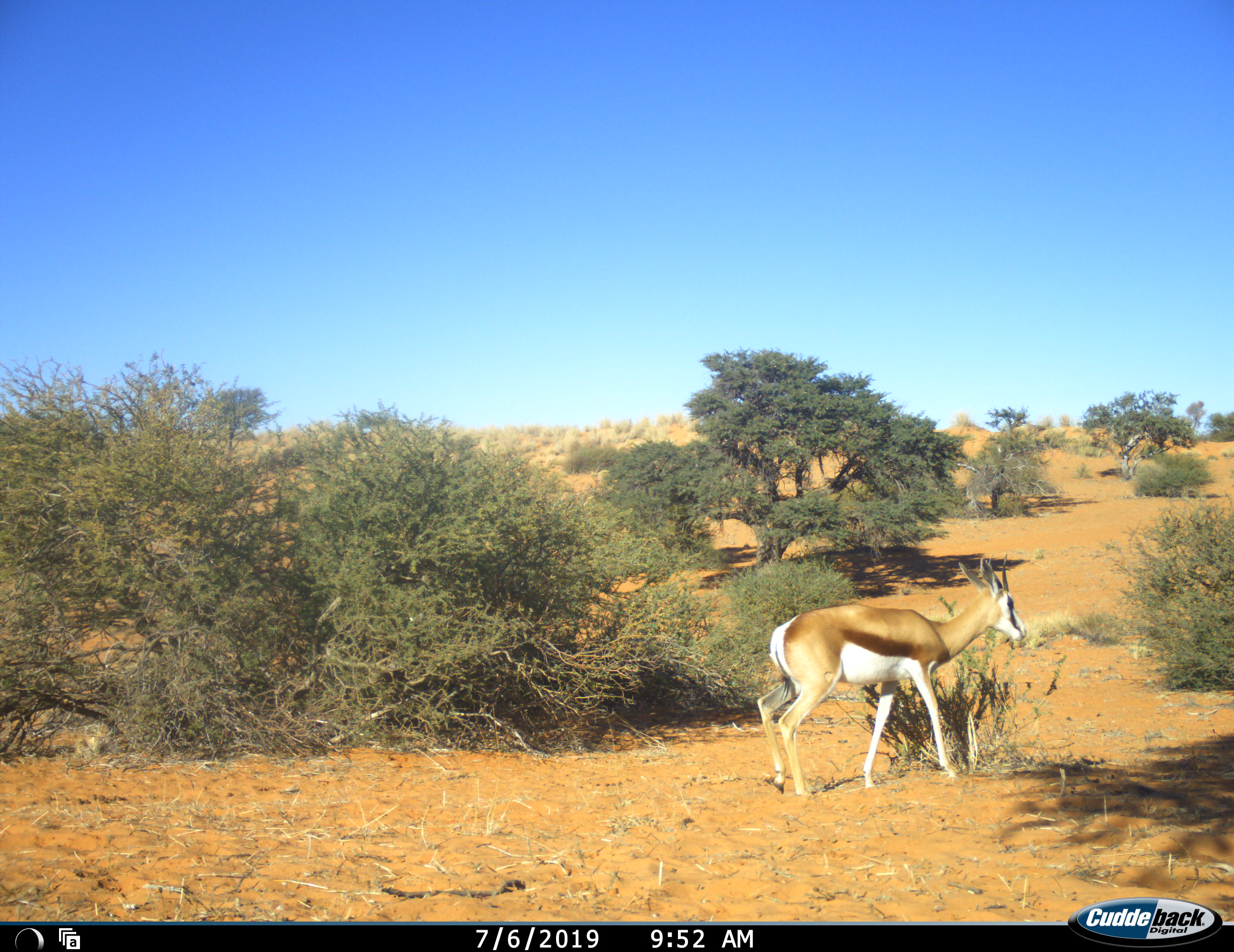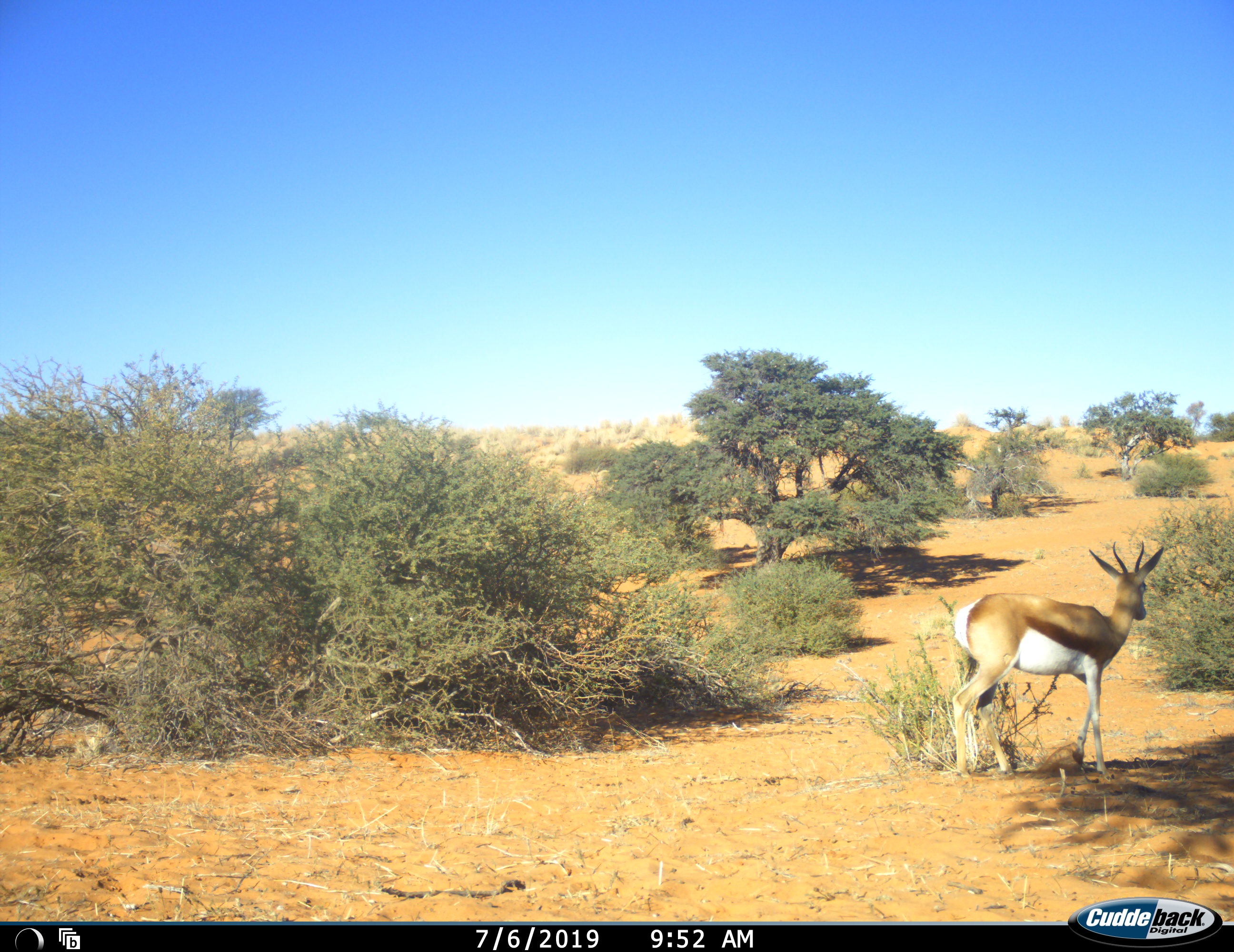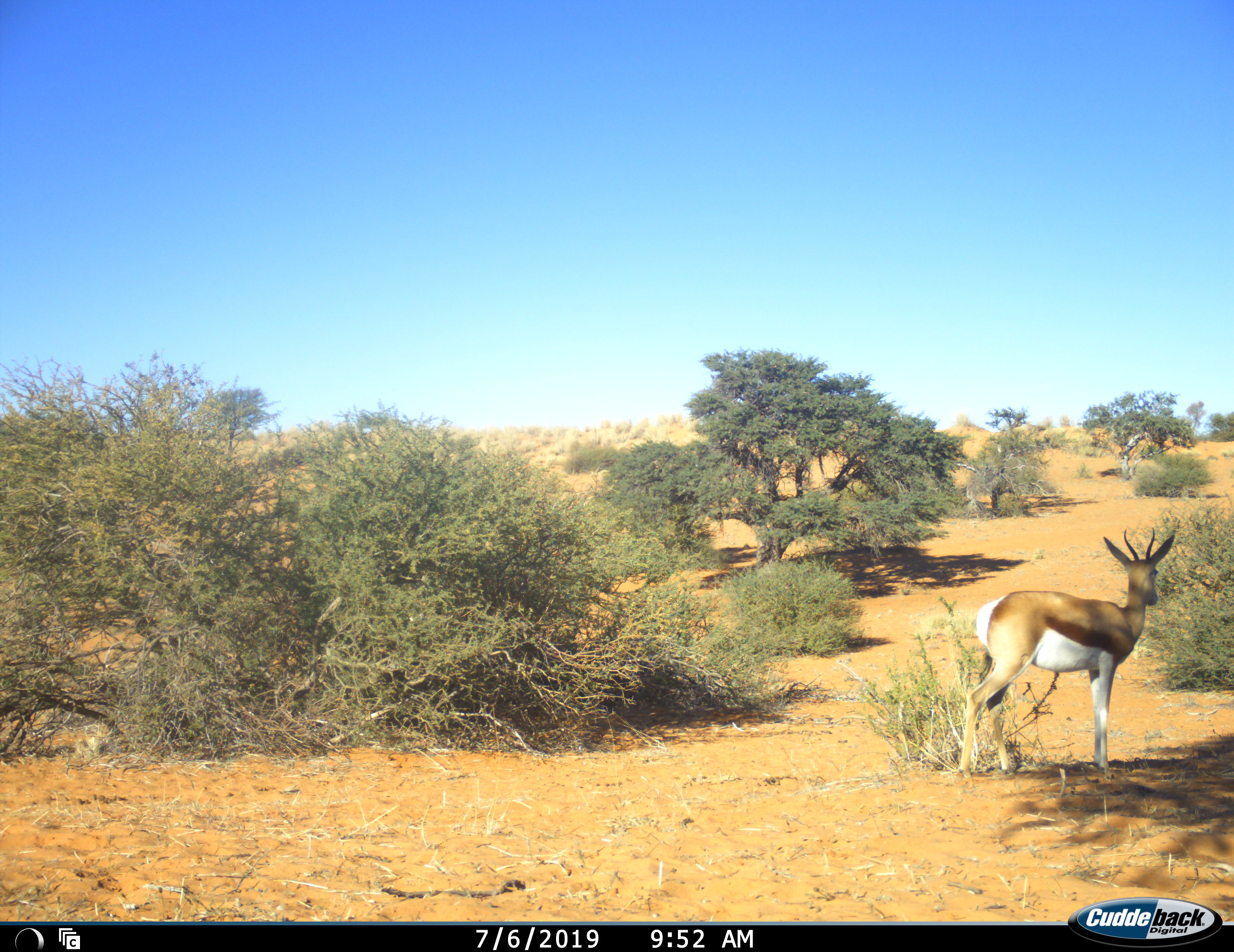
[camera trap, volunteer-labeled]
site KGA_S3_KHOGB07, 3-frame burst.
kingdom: Animalia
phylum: Chordata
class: Mammalia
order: Artiodactyla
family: Bovidae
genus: Antidorcas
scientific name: Antidorcas marsupialis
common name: springbok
Springbok (Antidorcas marsupialis), count 1. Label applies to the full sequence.